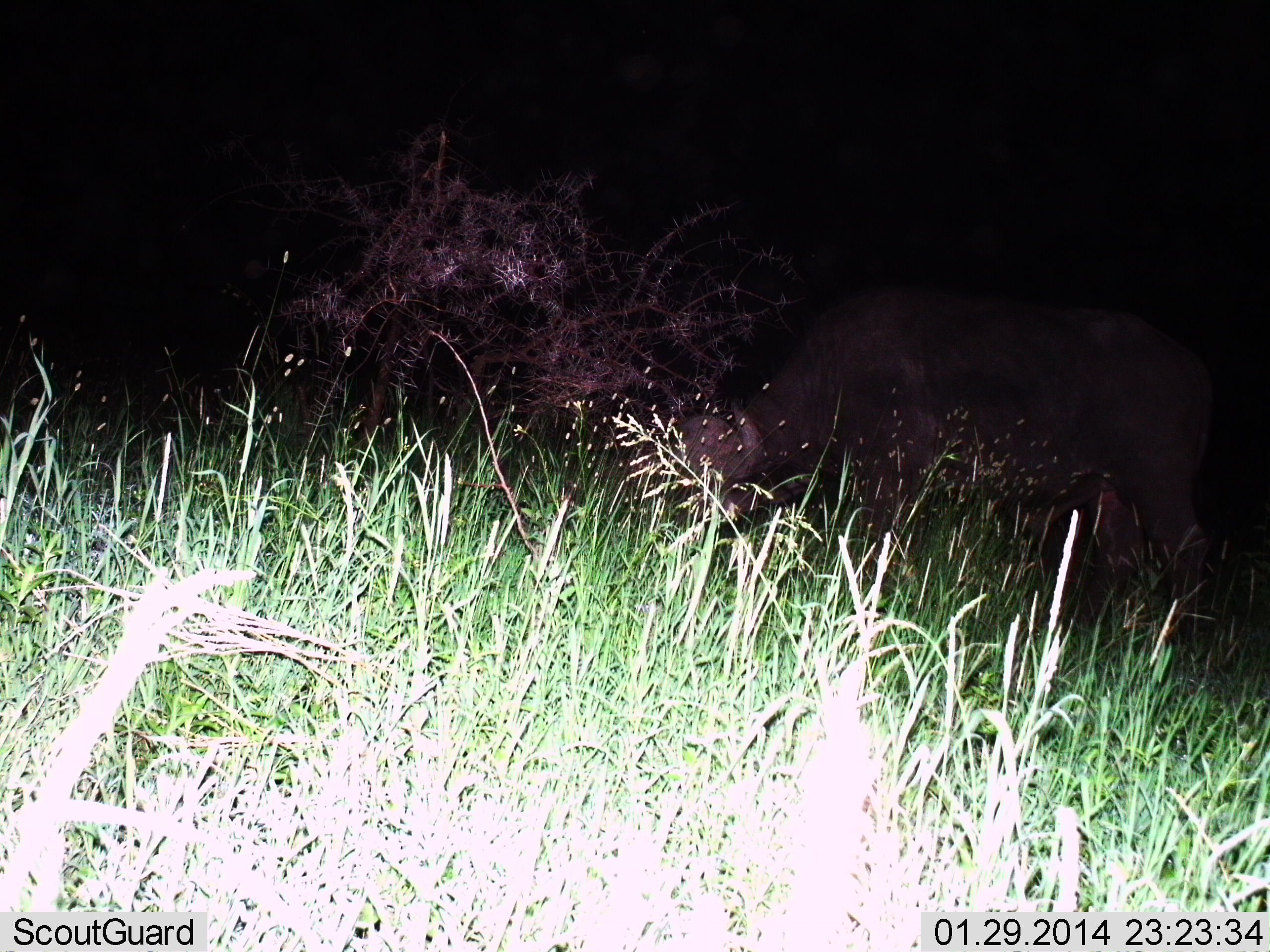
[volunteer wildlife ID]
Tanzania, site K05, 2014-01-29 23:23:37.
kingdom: Animalia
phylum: Chordata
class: Mammalia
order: Artiodactyla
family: Bovidae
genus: Syncerus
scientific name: Syncerus caffer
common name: cape buffalo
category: buffalo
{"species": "buffalo (cape buffalo) (Syncerus caffer)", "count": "1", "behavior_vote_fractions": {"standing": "40%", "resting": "0%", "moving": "0%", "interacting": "0%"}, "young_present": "0%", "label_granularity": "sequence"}